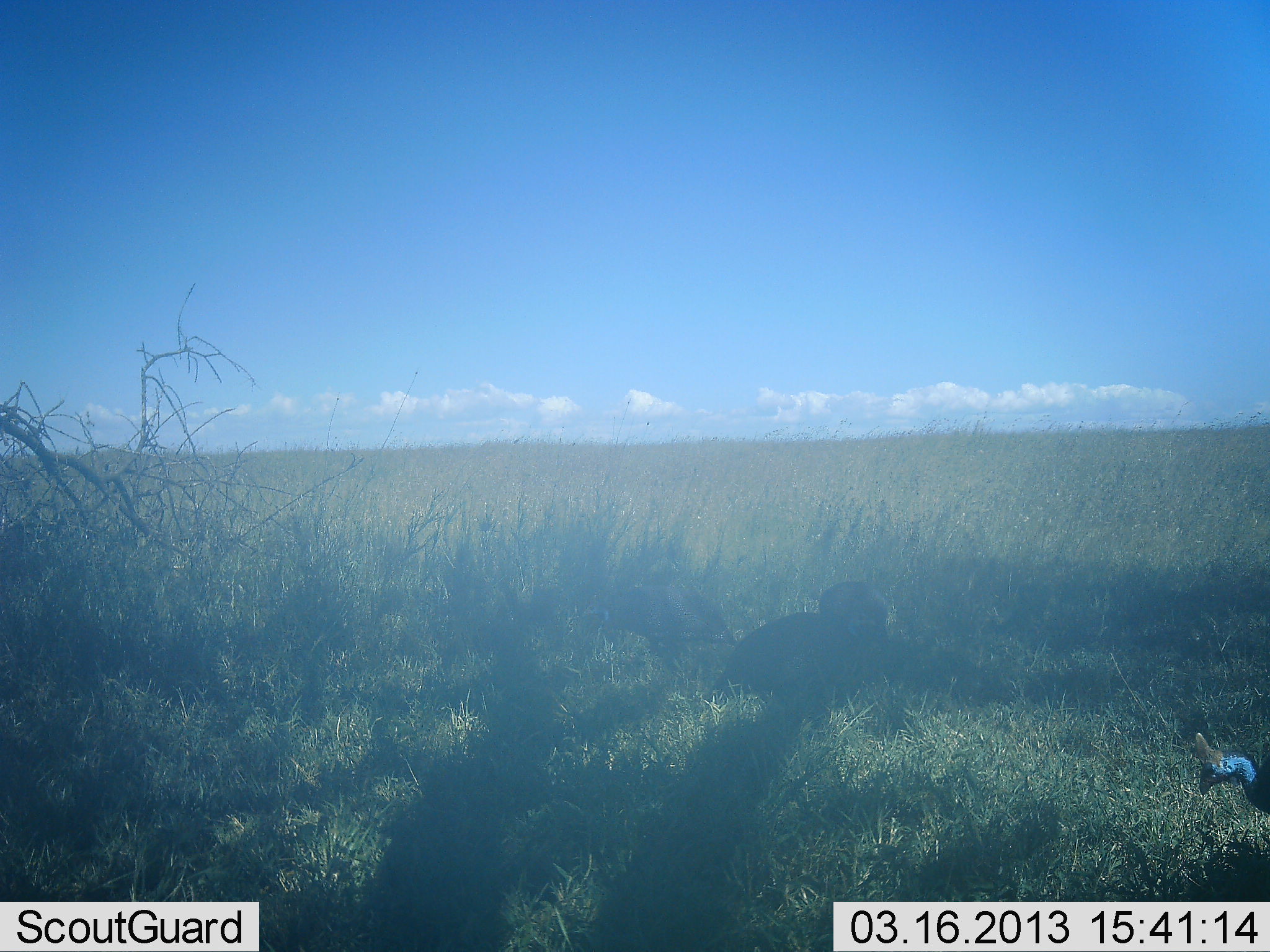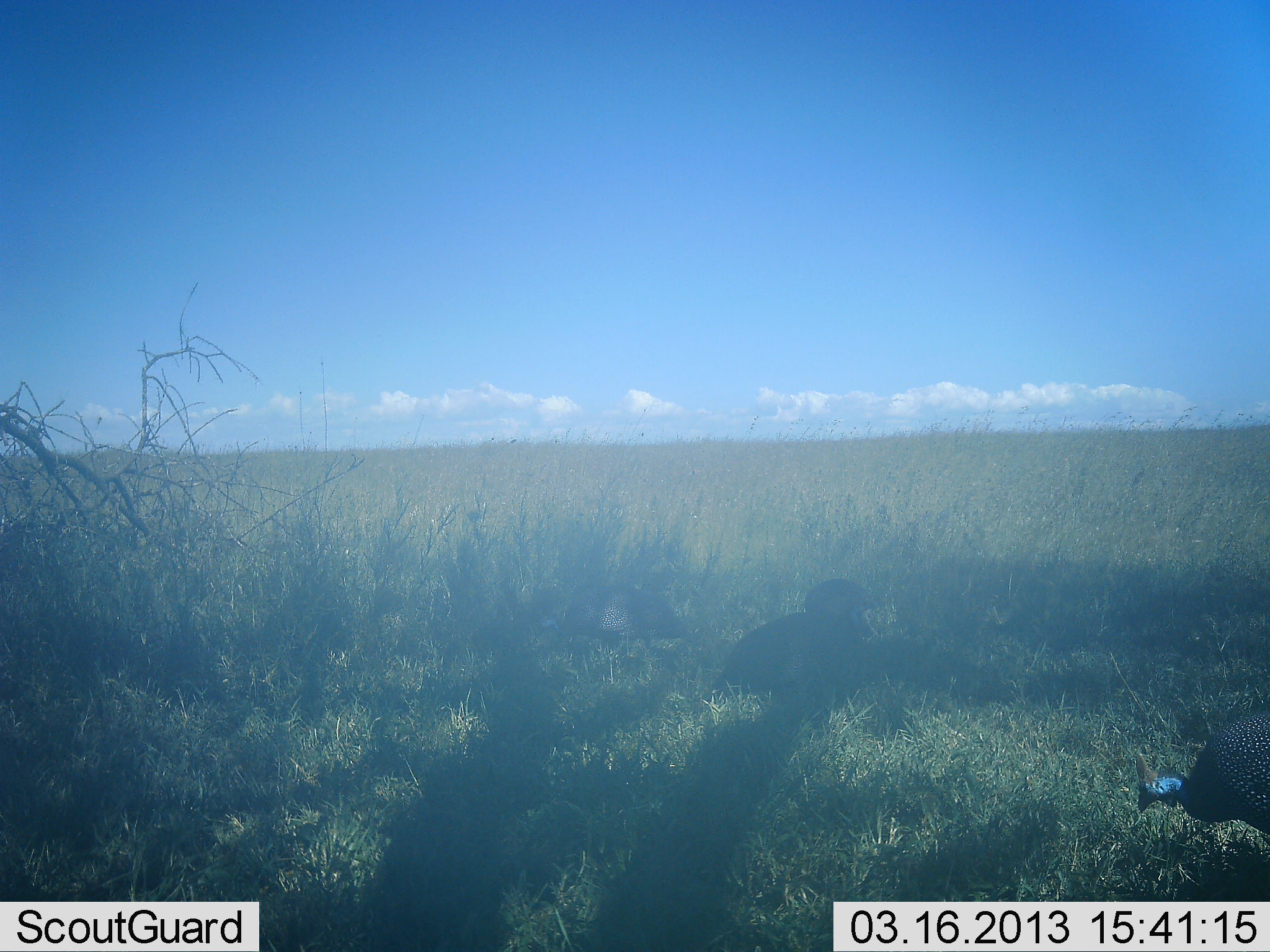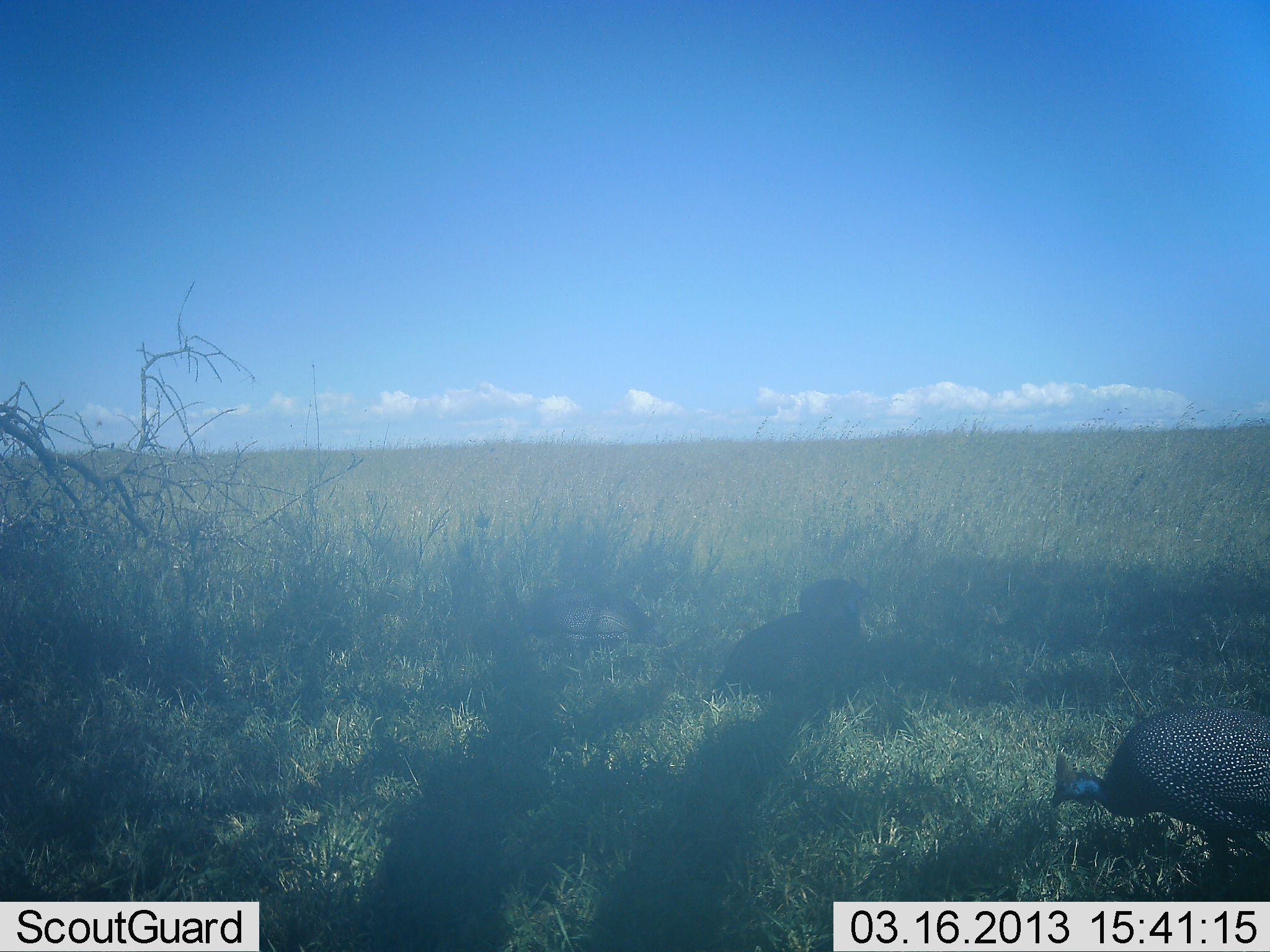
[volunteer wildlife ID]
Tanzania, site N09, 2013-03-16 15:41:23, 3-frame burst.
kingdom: Animalia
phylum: Chordata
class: Aves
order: Galliformes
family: Numididae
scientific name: Numididae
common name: guinea fowl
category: guineafowl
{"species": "guineafowl (guinea fowl) (Numididae)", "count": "3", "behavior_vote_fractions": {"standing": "24%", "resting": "3%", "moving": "62%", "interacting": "0%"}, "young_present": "0%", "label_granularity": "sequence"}